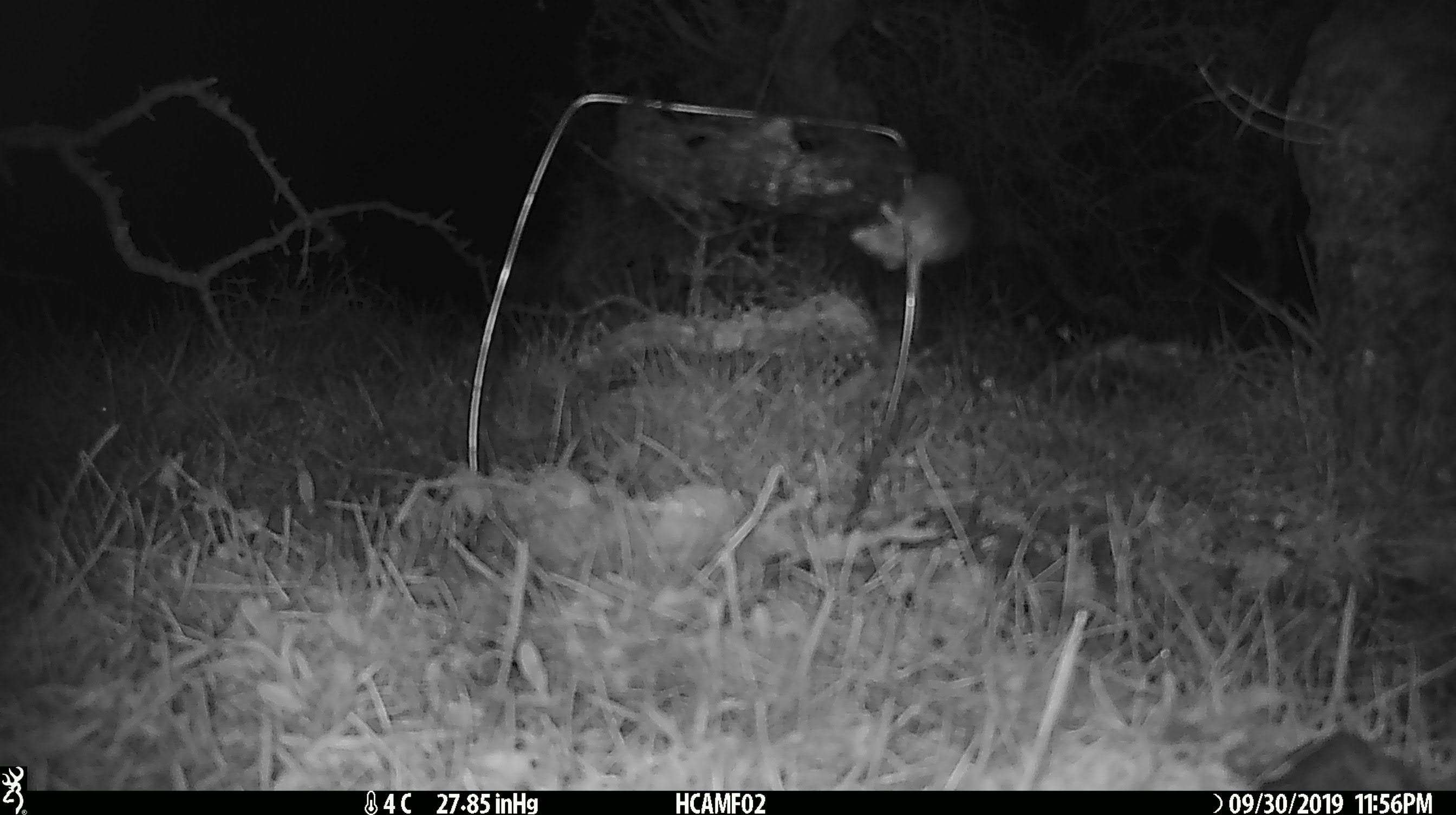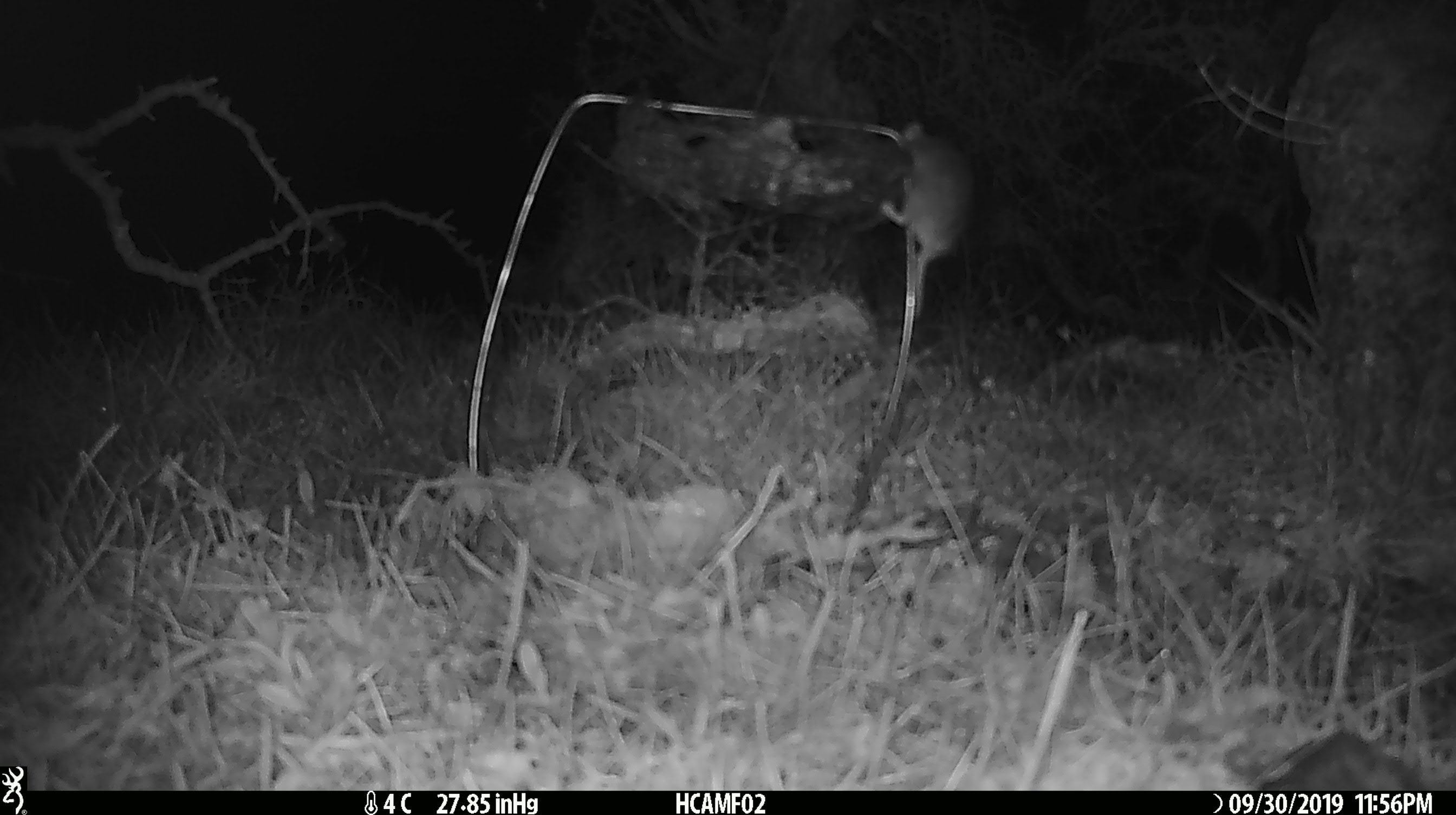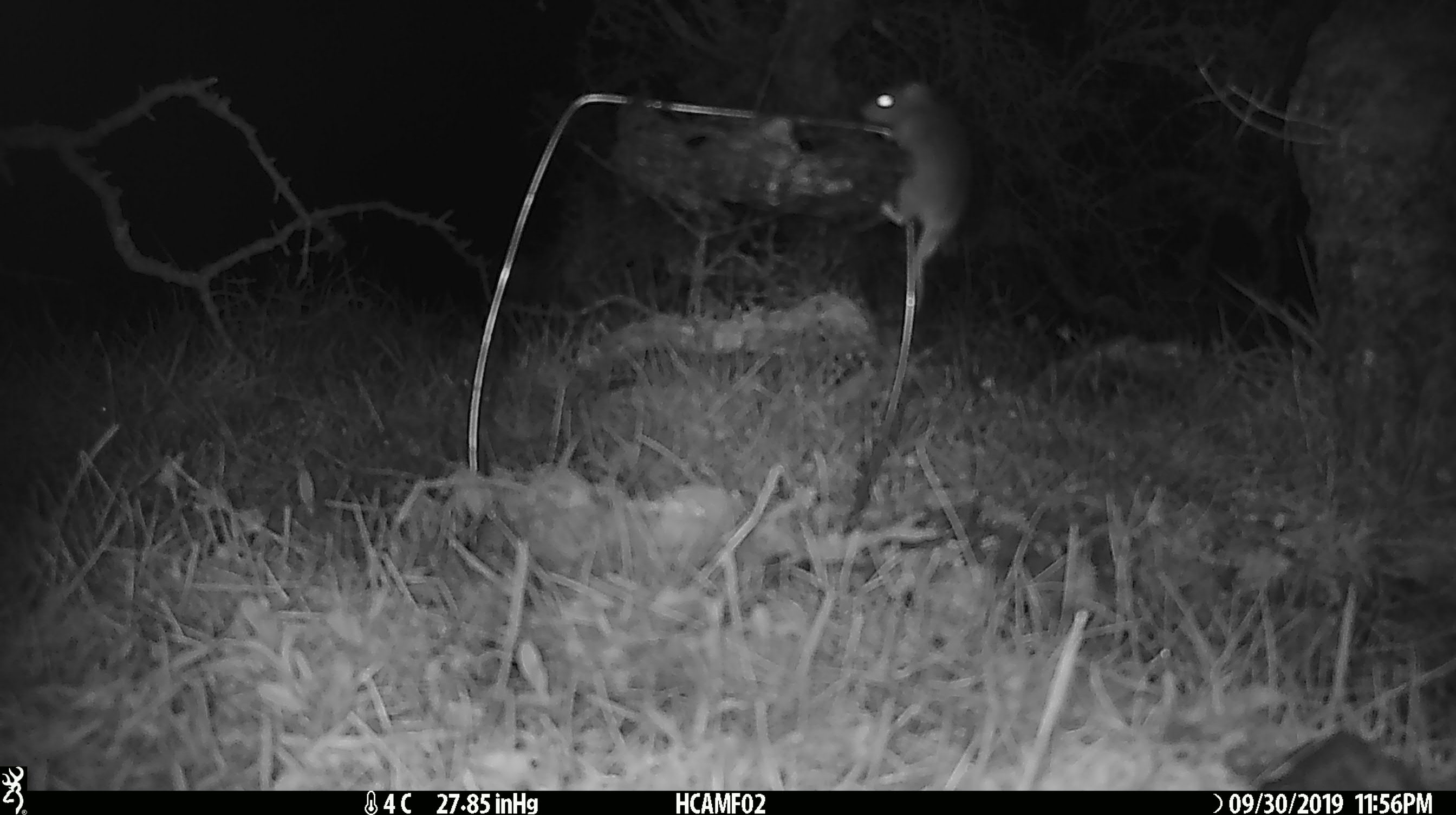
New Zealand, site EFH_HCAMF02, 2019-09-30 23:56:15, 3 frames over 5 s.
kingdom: Animalia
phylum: Chordata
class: Mammalia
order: Rodentia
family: Muridae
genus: Mus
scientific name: Mus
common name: mouse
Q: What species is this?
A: Mouse (Mus).